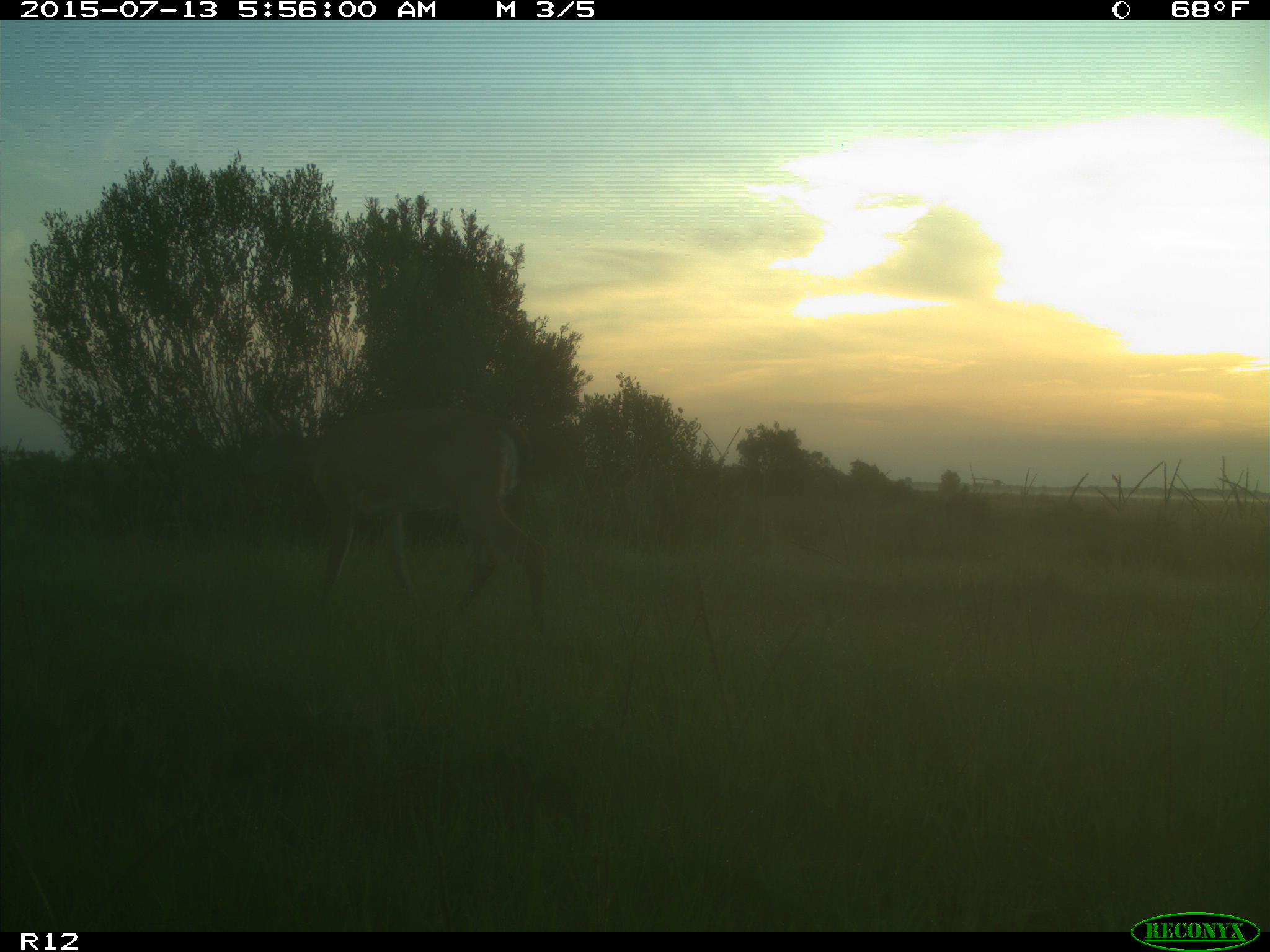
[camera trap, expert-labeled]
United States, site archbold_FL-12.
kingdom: Animalia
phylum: Chordata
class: Mammalia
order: Artiodactyla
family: Cervidae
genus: Odocoileus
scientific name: Odocoileus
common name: deer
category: unidentified deer